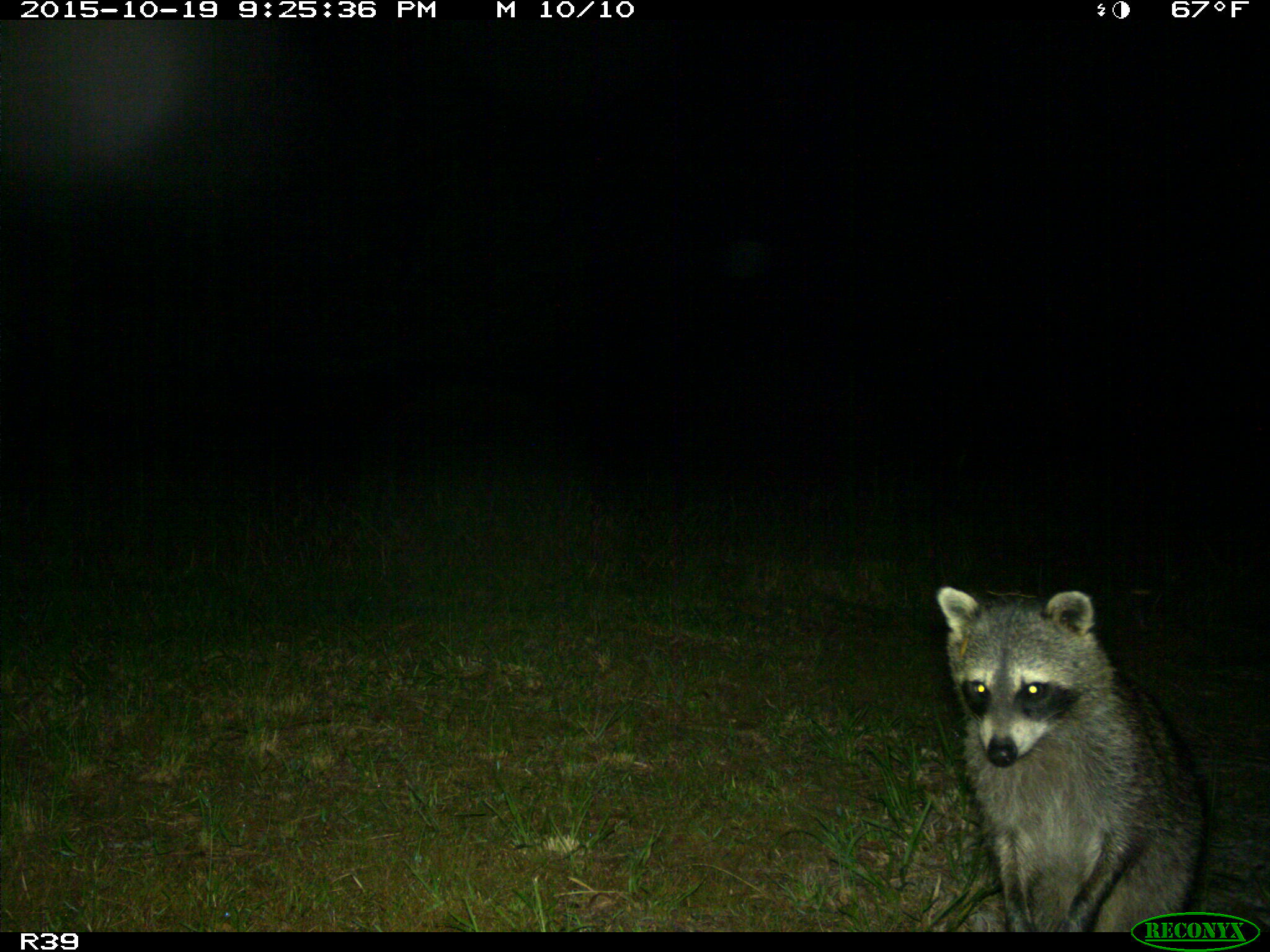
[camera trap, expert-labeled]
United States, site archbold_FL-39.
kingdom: Animalia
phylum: Chordata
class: Mammalia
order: Carnivora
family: Procyonidae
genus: Procyon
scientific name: Procyon lotor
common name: common raccoon